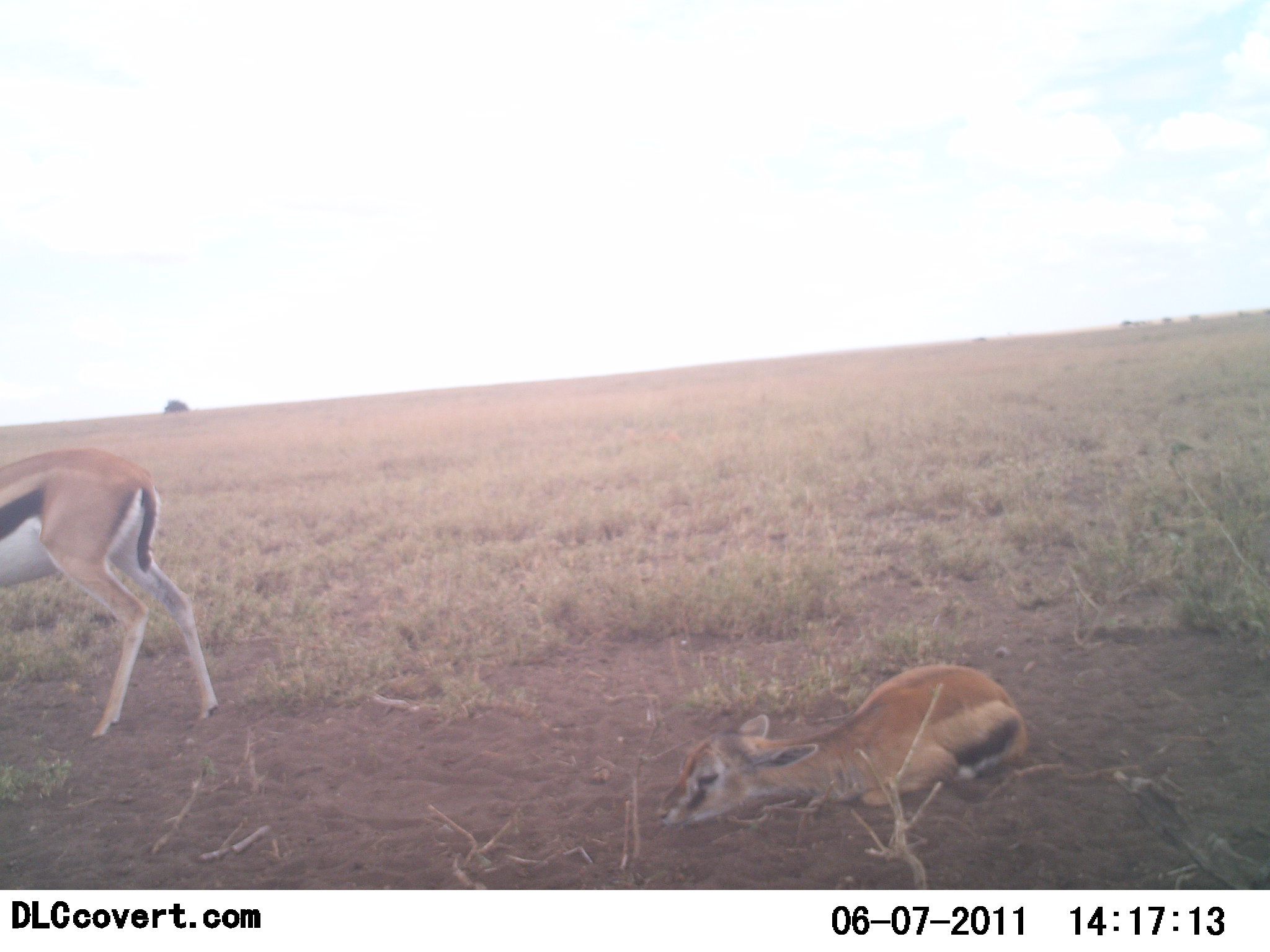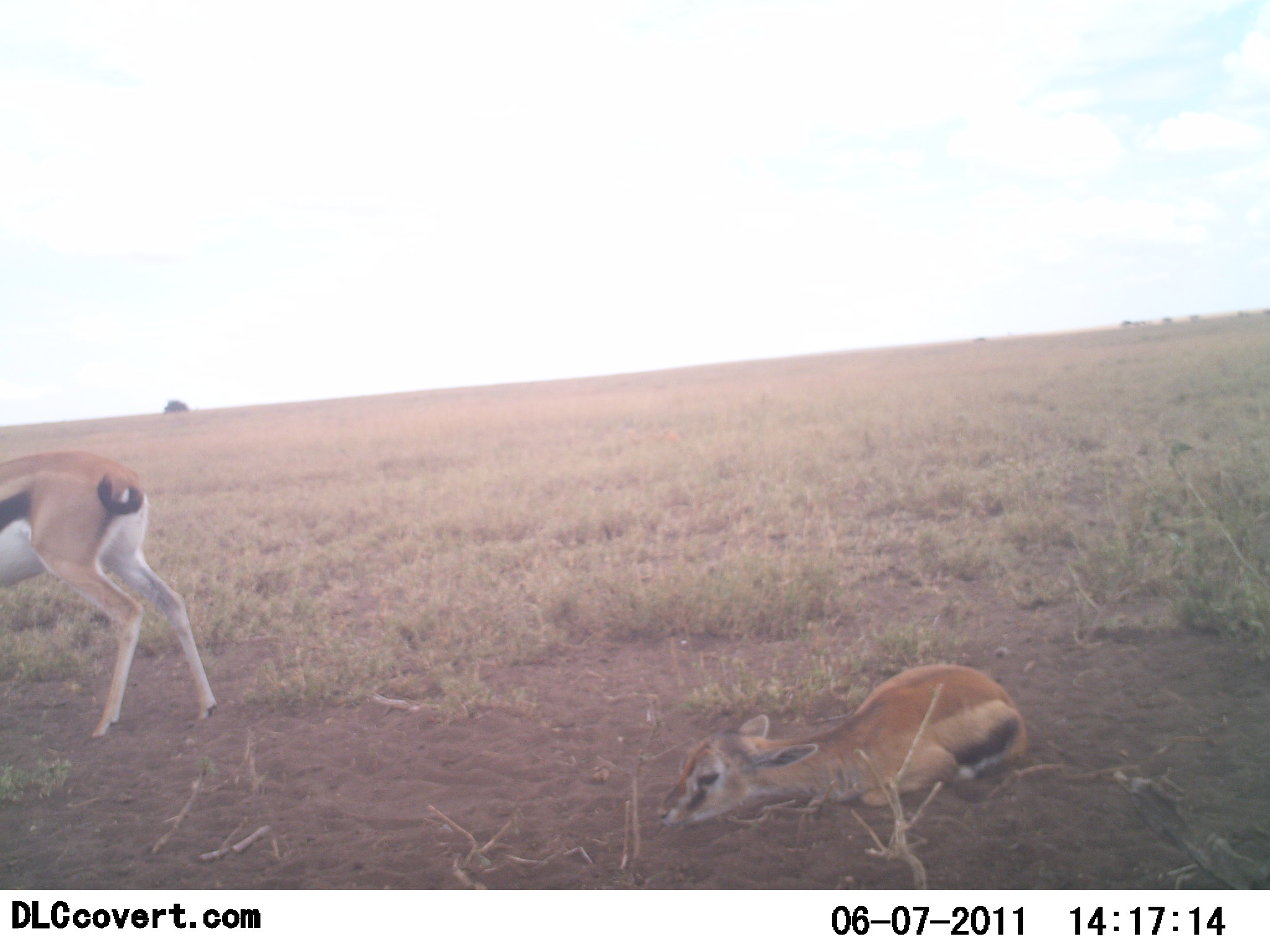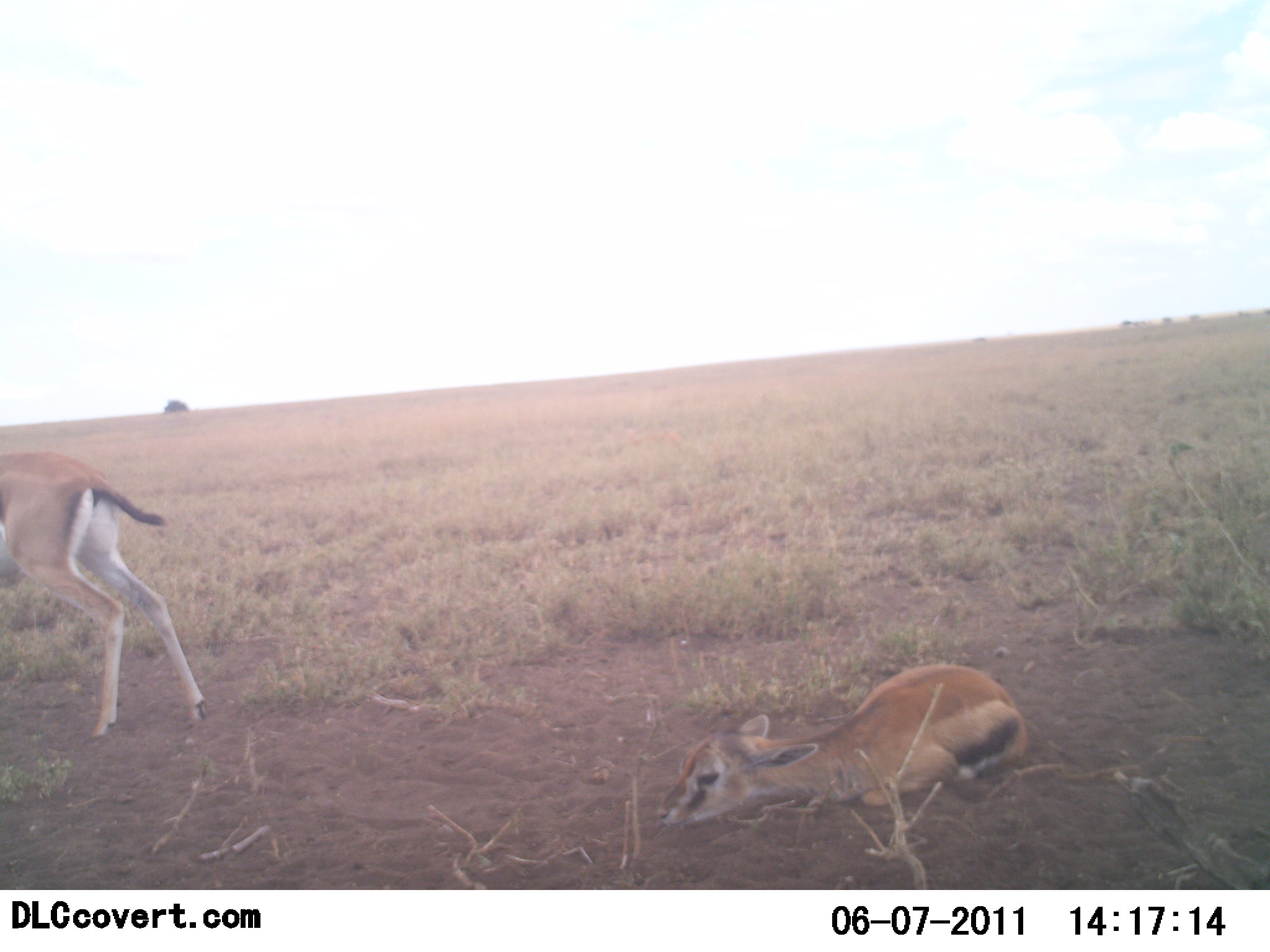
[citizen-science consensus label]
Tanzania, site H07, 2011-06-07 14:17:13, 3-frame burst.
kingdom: Animalia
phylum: Chordata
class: Mammalia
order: Artiodactyla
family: Bovidae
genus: Eudorcas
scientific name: Eudorcas thomsonii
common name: thomson's gazelle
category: gazellethomsons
Gazellethomsons (thomson's gazelle) (Eudorcas thomsonii), count 2. Behavior (volunteer vote fractions): standing 75%, resting 100%, moving 25%, interacting 0%. Young present (vote fraction): 75%. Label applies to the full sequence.